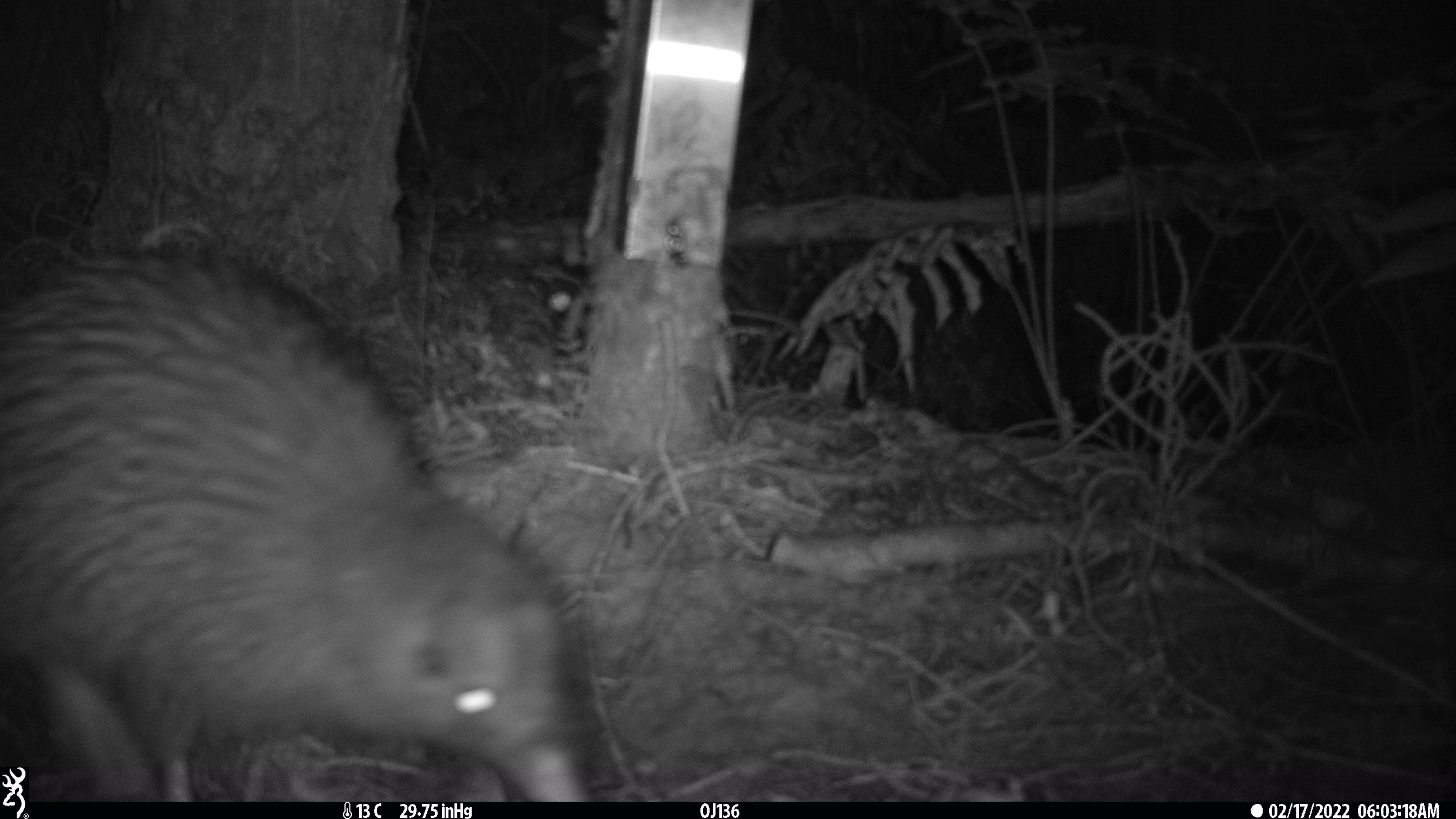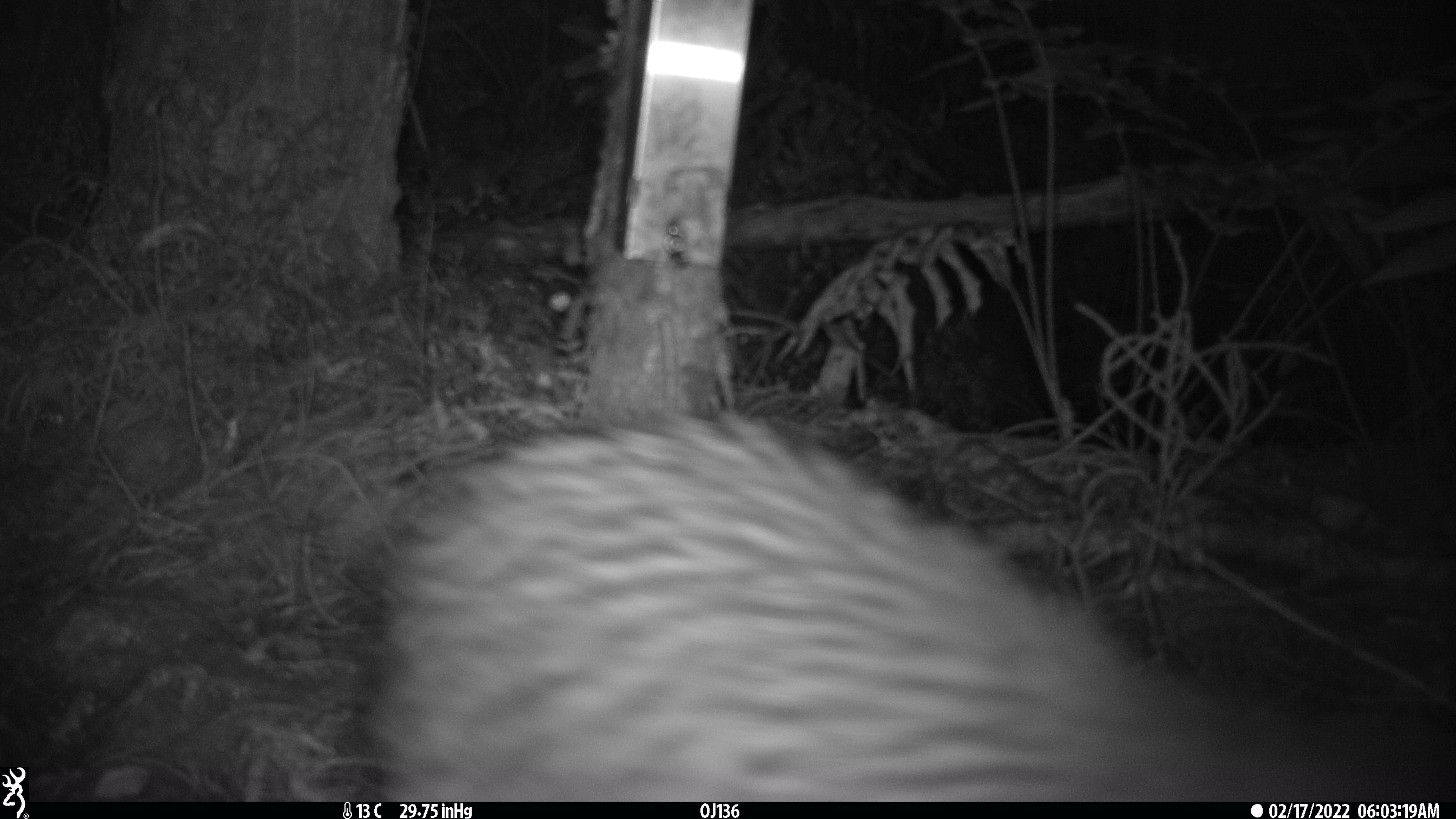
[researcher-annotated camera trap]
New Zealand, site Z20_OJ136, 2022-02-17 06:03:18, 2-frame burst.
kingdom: Animalia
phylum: Chordata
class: Aves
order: Apterygiformes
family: Apterygidae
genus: Apteryx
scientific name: Apteryx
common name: kiwi